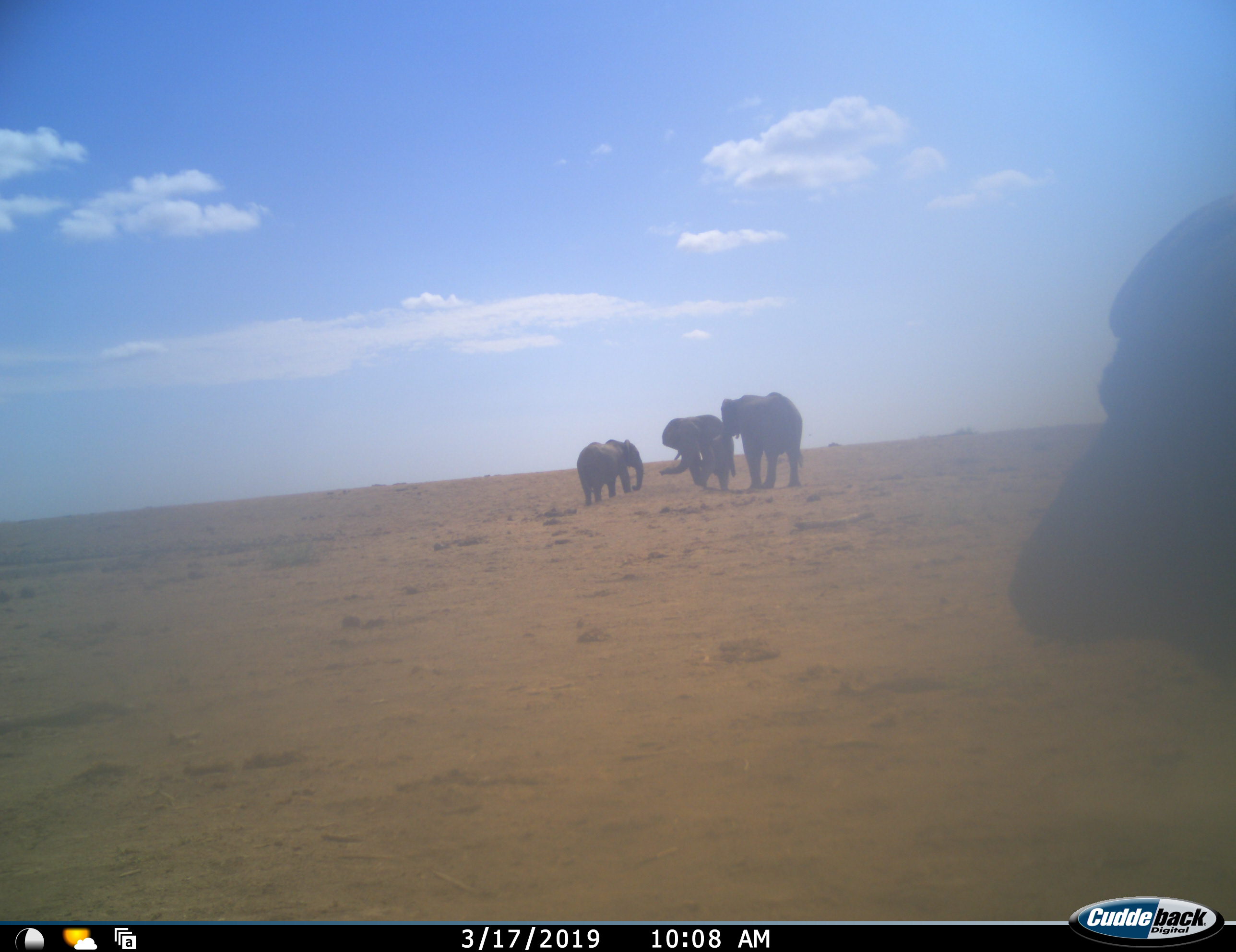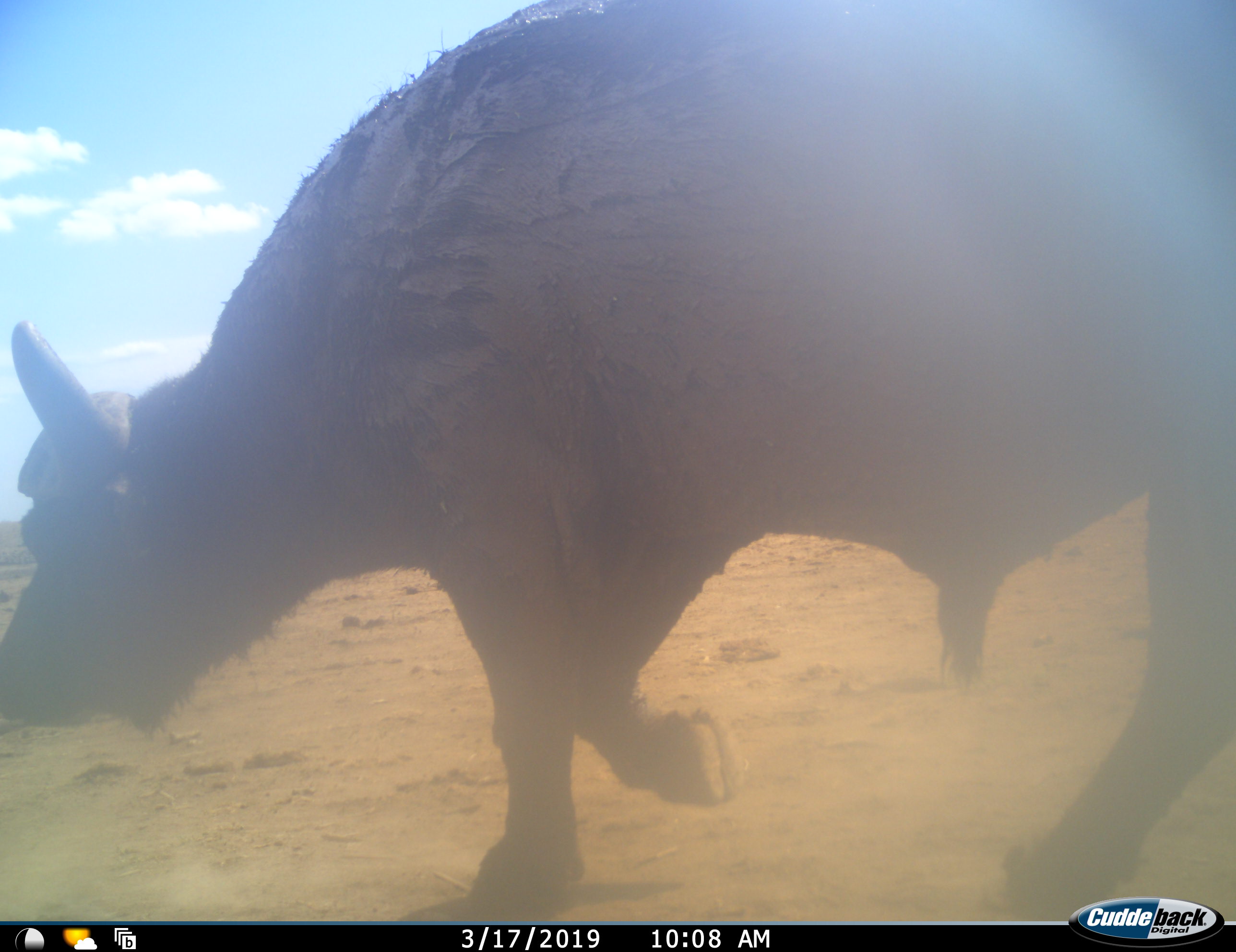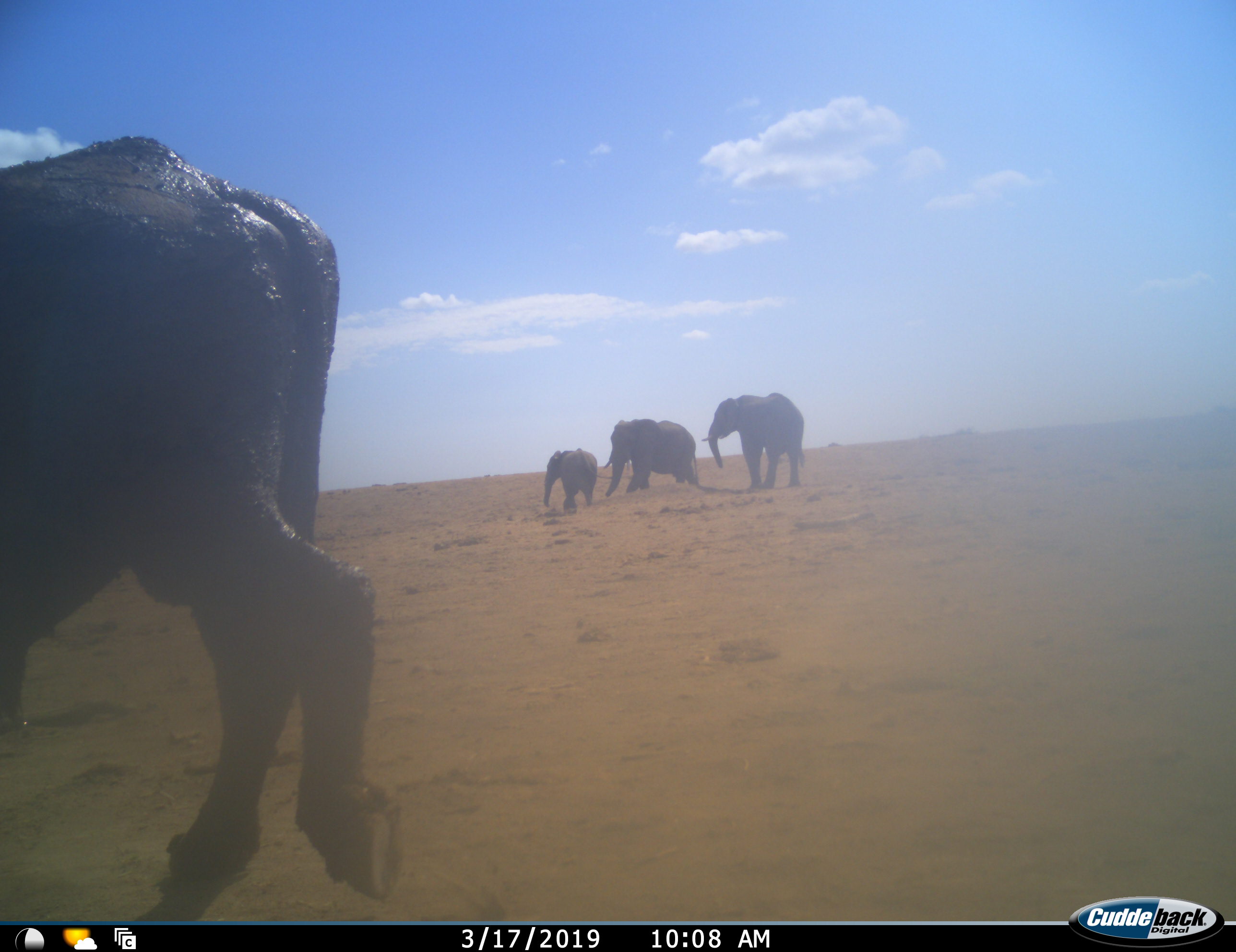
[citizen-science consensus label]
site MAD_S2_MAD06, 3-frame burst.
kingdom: Animalia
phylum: Chordata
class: Mammalia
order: Artiodactyla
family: Bovidae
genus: Syncerus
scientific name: Syncerus caffer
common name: african buffalo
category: buffalo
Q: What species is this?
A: Buffalo (african buffalo) (Syncerus caffer).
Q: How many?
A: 1.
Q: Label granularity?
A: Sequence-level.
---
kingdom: Animalia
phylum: Chordata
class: Mammalia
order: Proboscidea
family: Elephantidae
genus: Loxodonta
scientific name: Loxodonta africana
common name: african bush elephant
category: elephant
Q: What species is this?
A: Elephant (african bush elephant) (Loxodonta africana).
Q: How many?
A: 3.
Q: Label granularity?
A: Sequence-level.